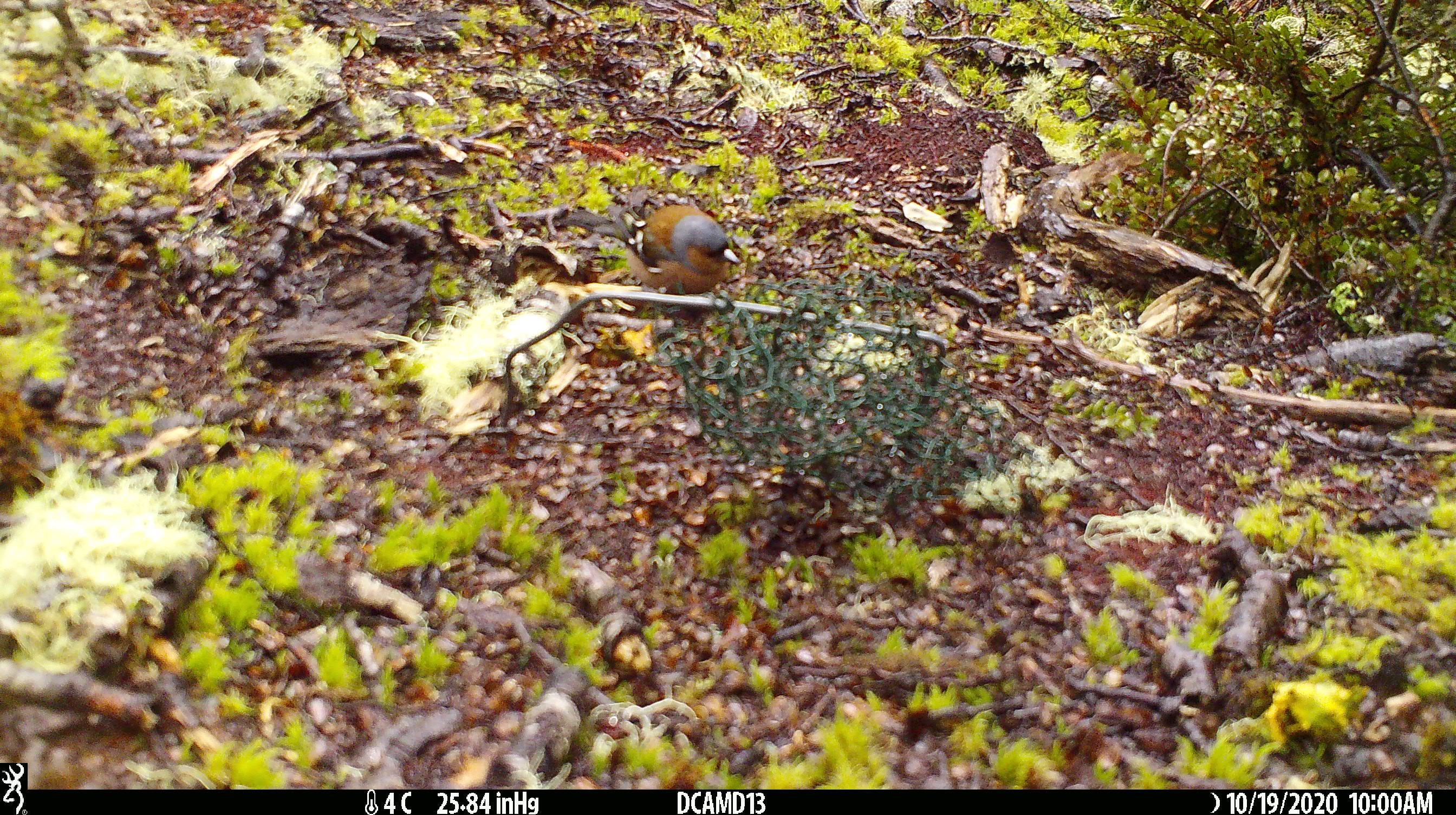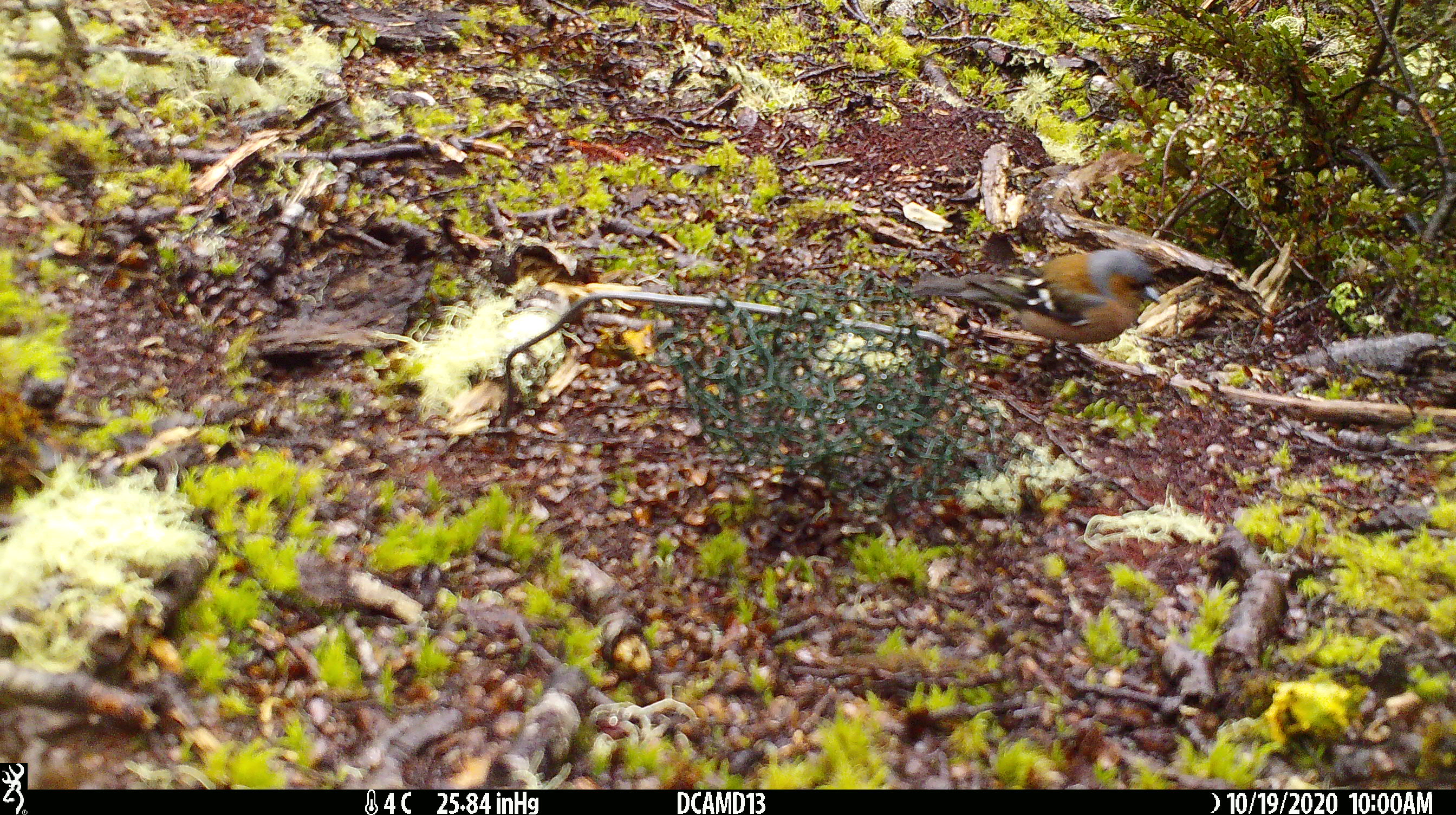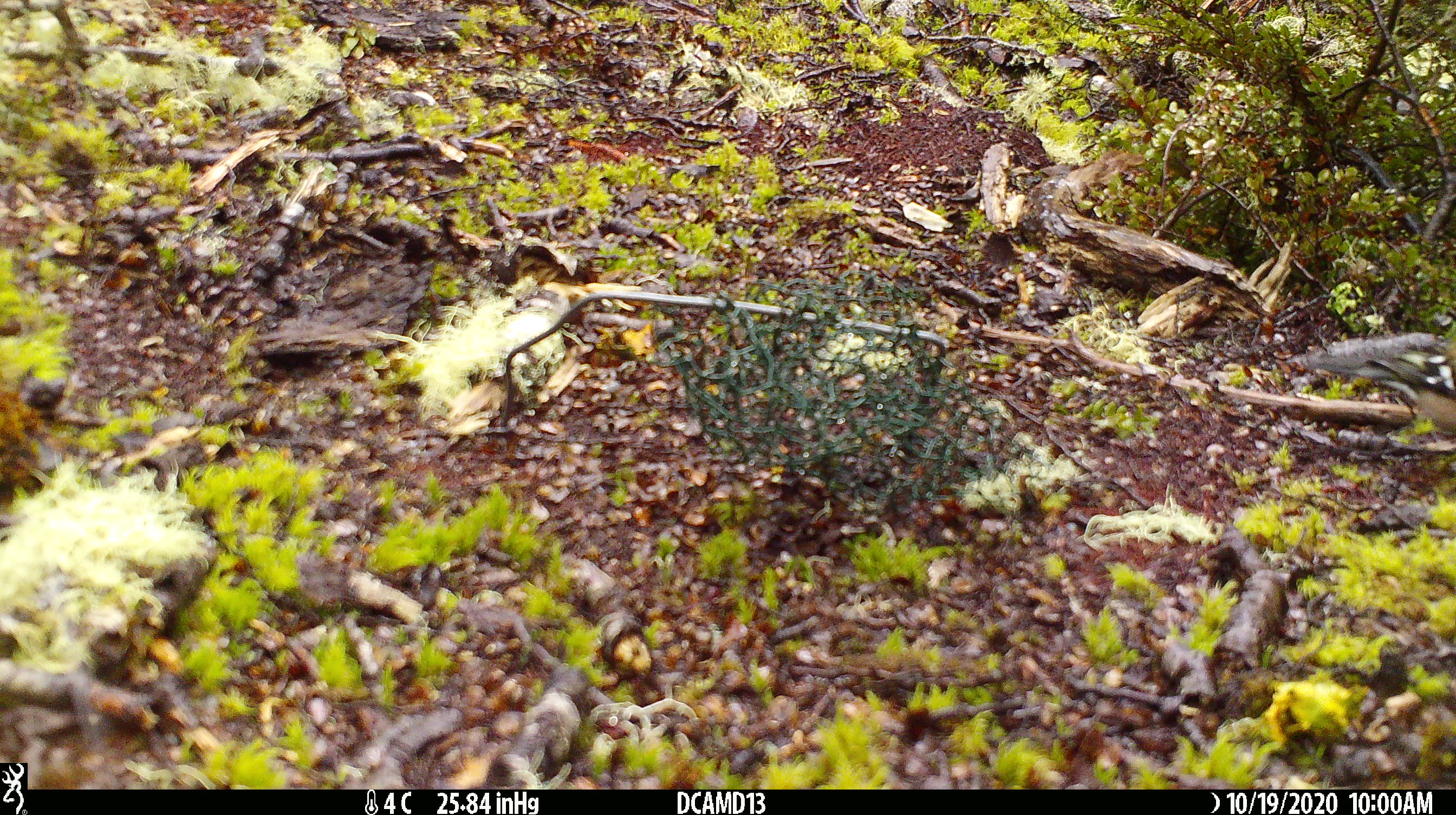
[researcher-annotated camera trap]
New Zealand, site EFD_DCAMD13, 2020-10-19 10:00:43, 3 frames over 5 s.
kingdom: Animalia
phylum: Chordata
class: Aves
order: Passeriformes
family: Fringillidae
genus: Fringilla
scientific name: Fringilla coelebs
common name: common chaffinch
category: chaffinch